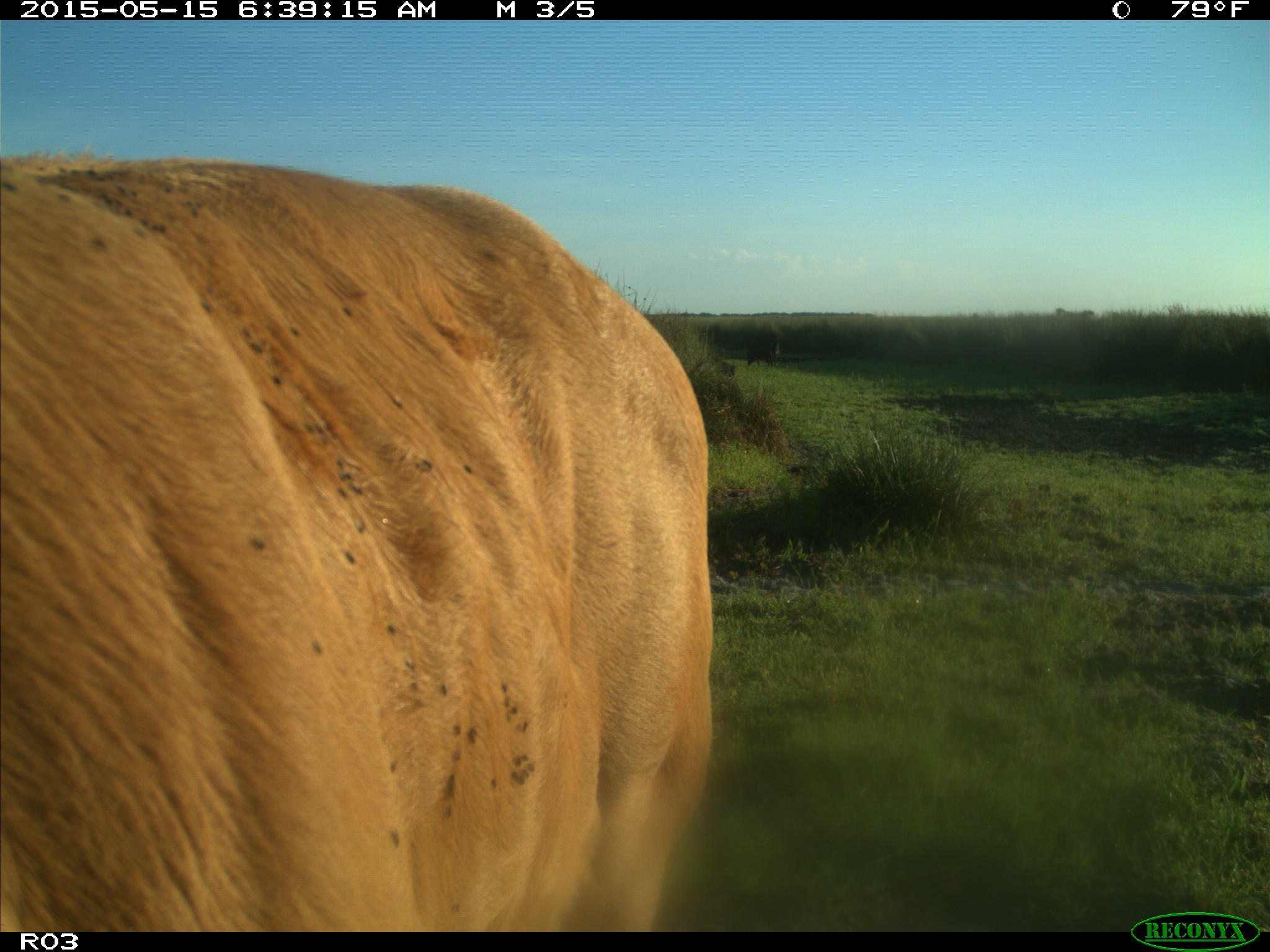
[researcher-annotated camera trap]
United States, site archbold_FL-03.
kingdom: Animalia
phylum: Chordata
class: Mammalia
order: Artiodactyla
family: Bovidae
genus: Bos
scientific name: Bos taurus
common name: domestic cow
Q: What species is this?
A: Bos taurus (domestic cow).